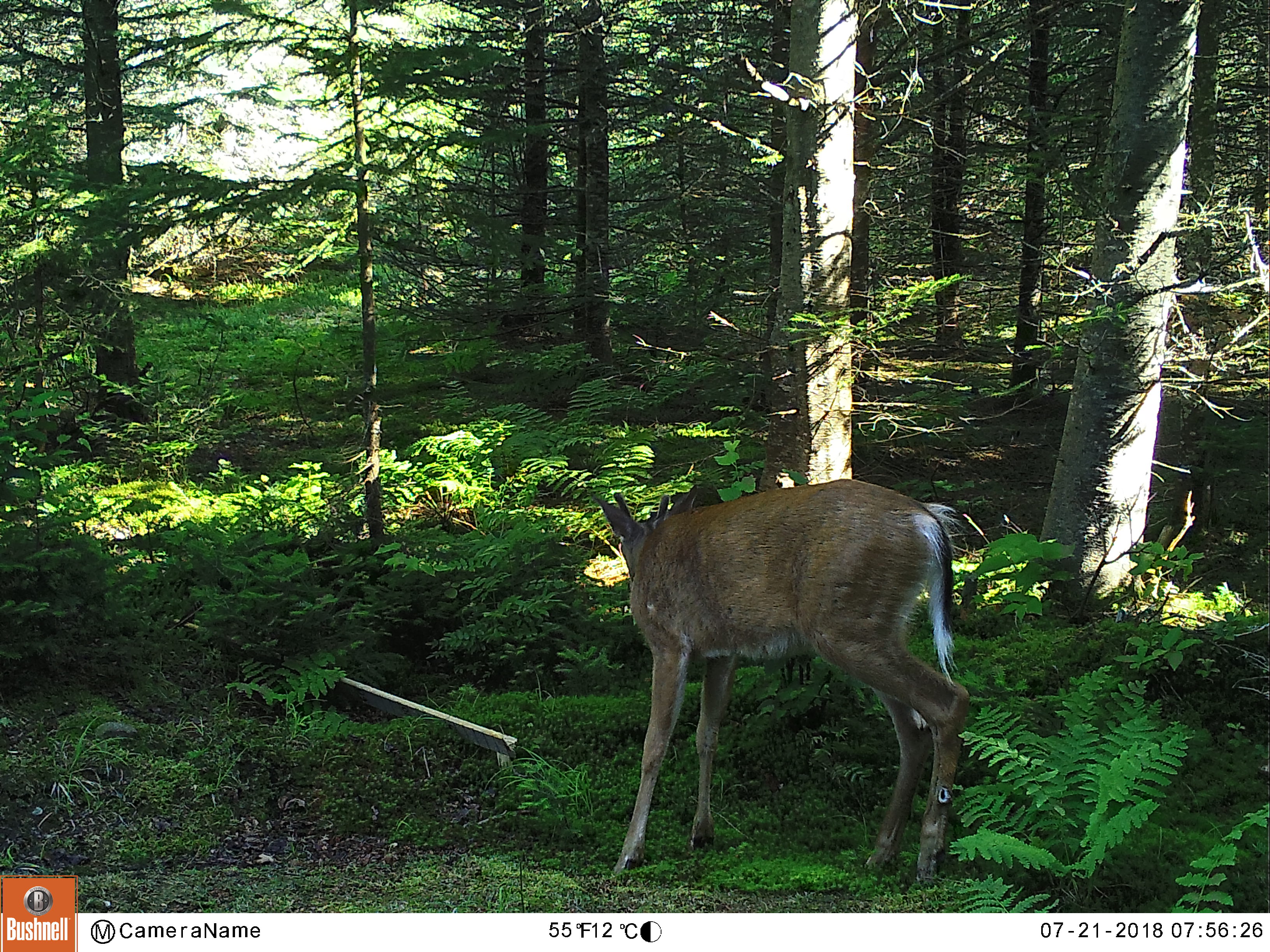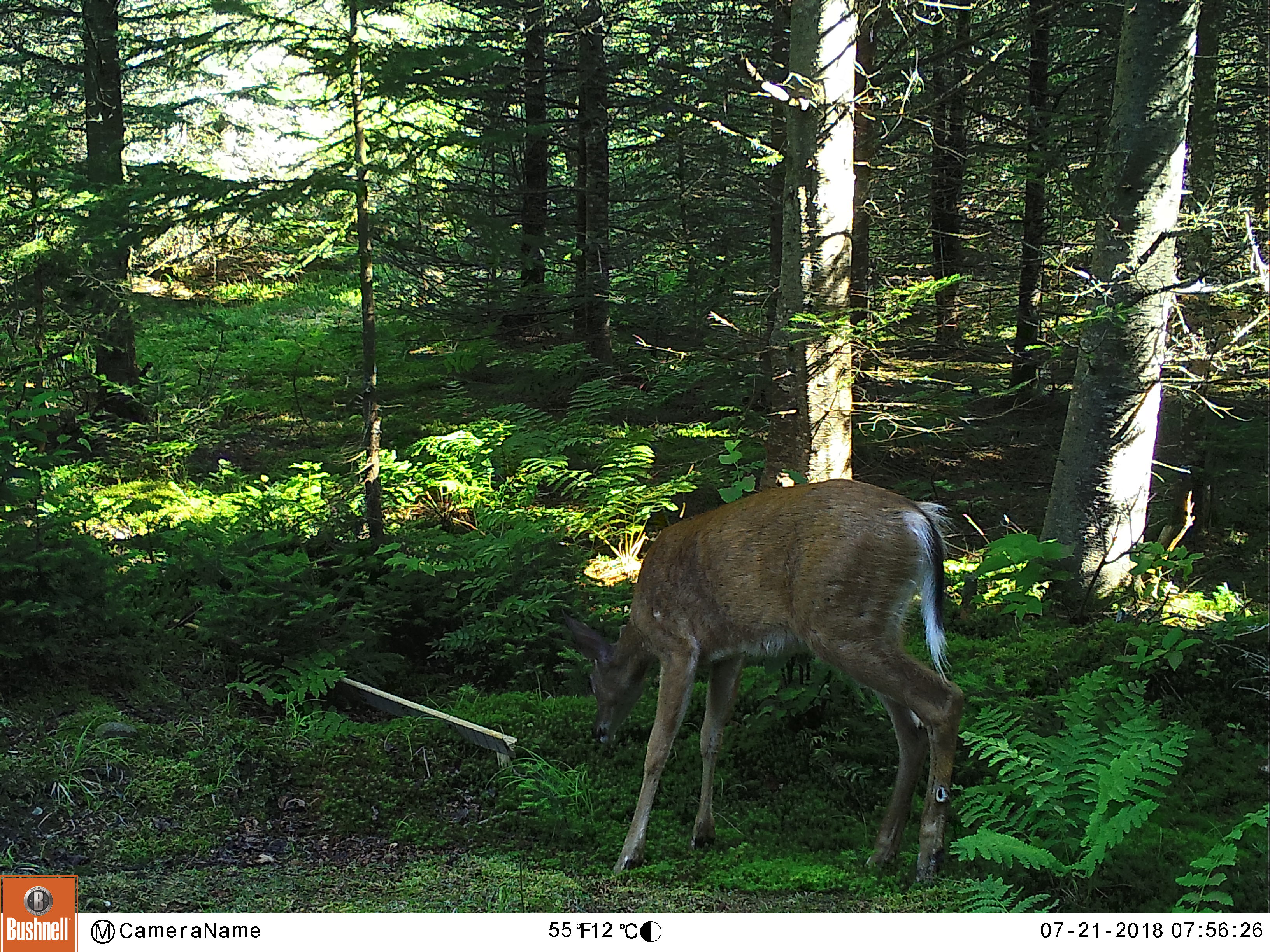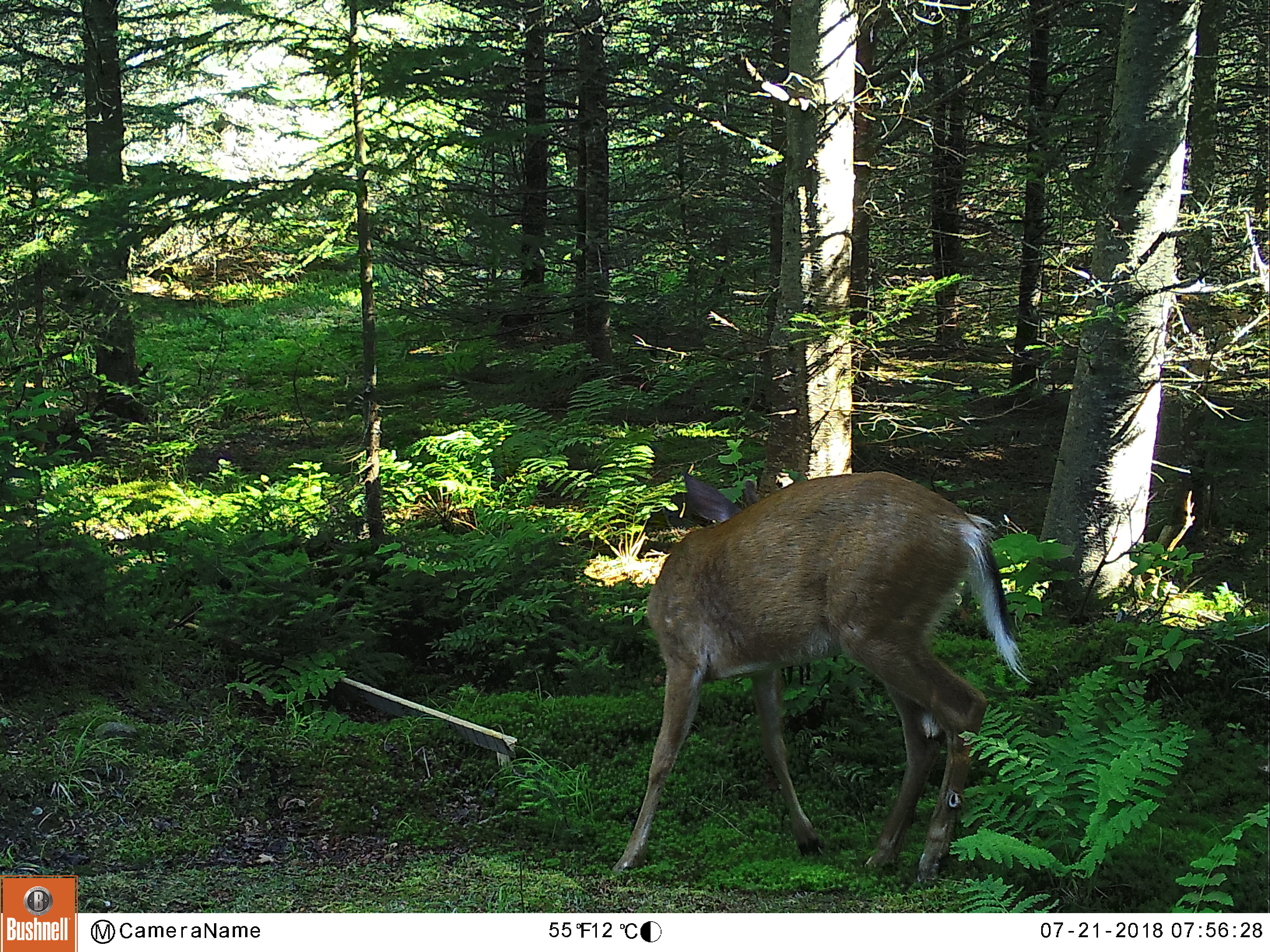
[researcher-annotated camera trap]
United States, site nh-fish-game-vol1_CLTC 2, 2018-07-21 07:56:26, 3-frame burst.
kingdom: Animalia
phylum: Chordata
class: Mammalia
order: Artiodactyla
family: Cervidae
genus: Odocoileus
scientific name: Odocoileus virginianus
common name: white-tailed deer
White-tailed deer (Odocoileus virginianus).